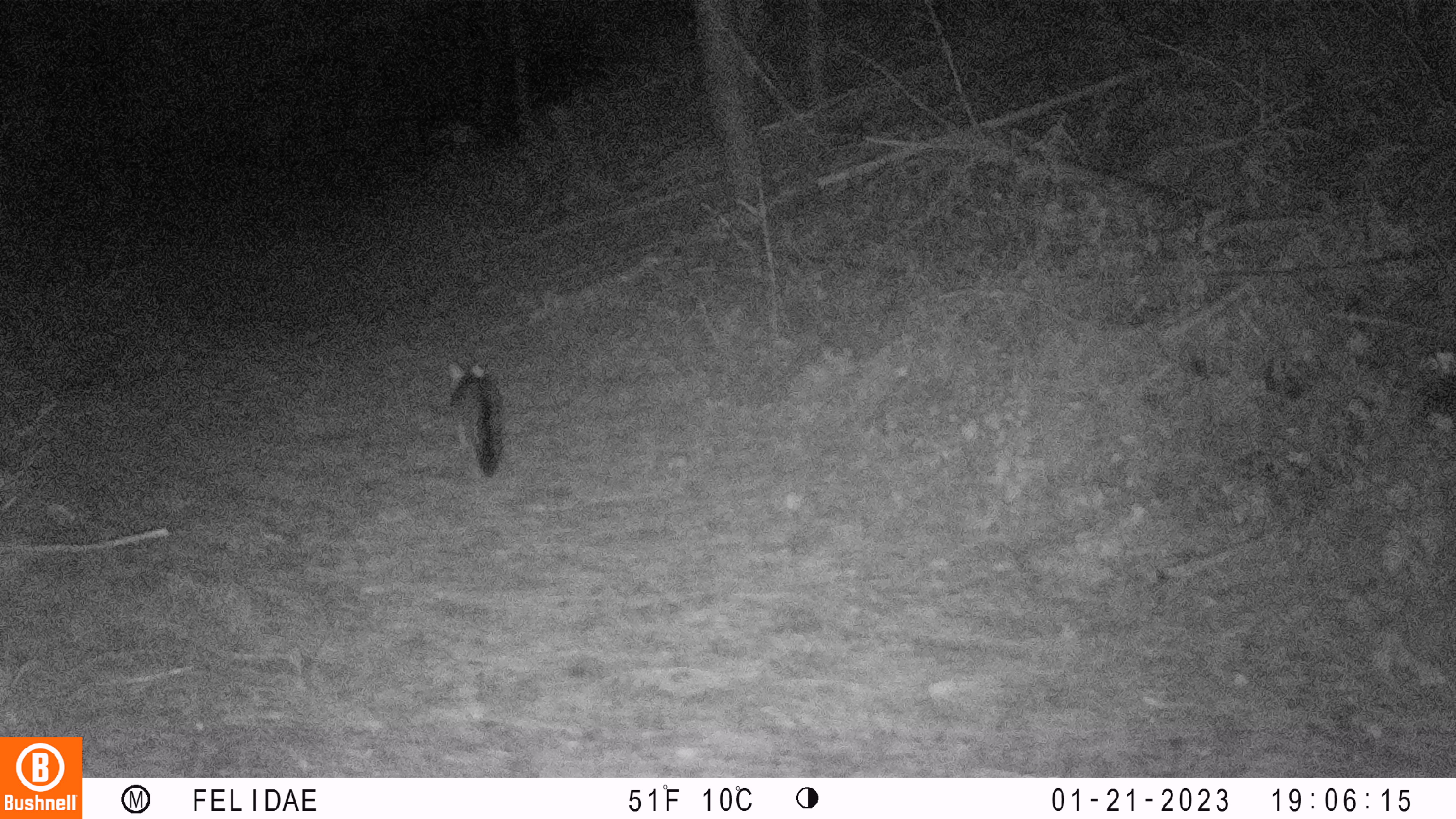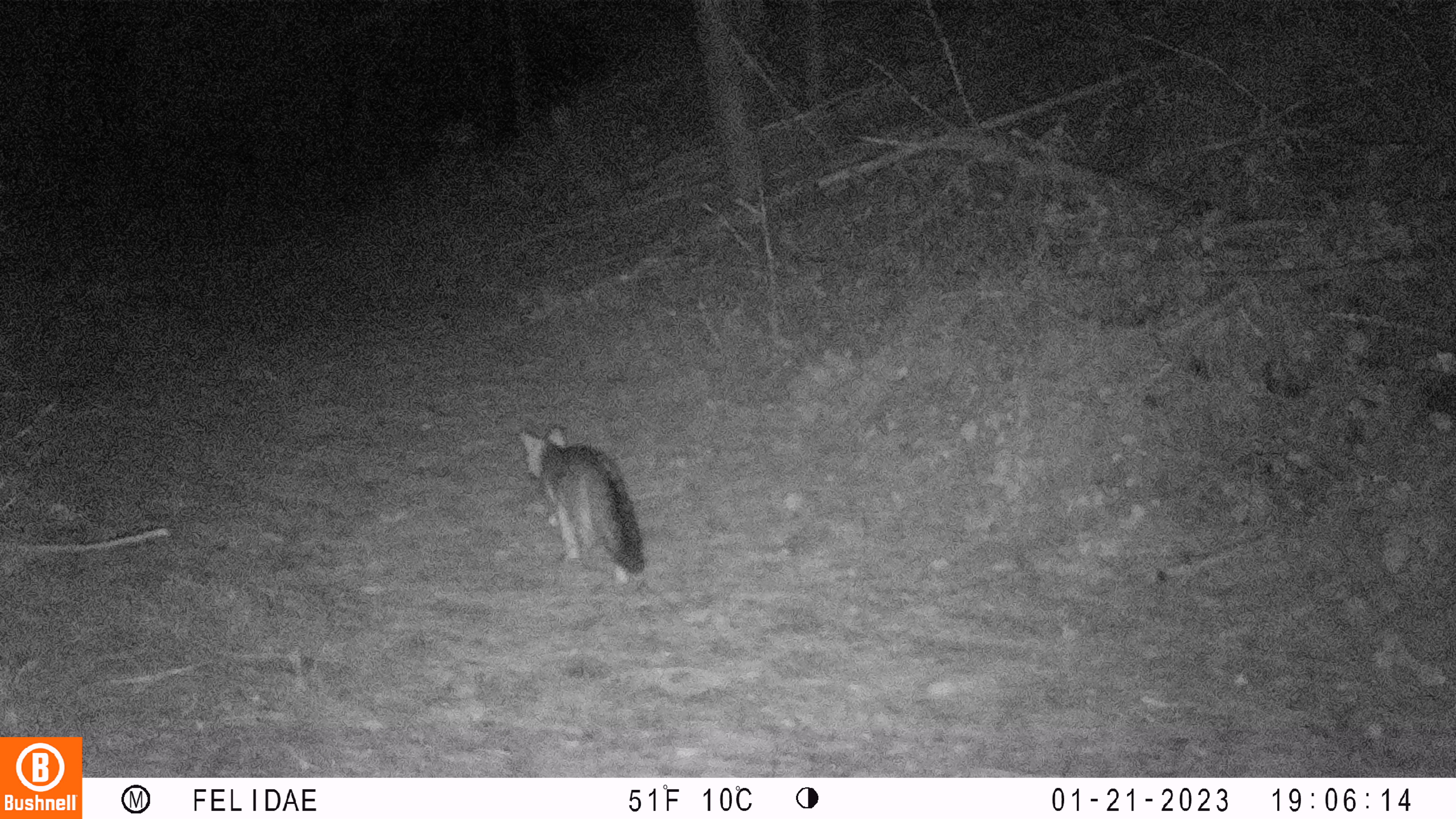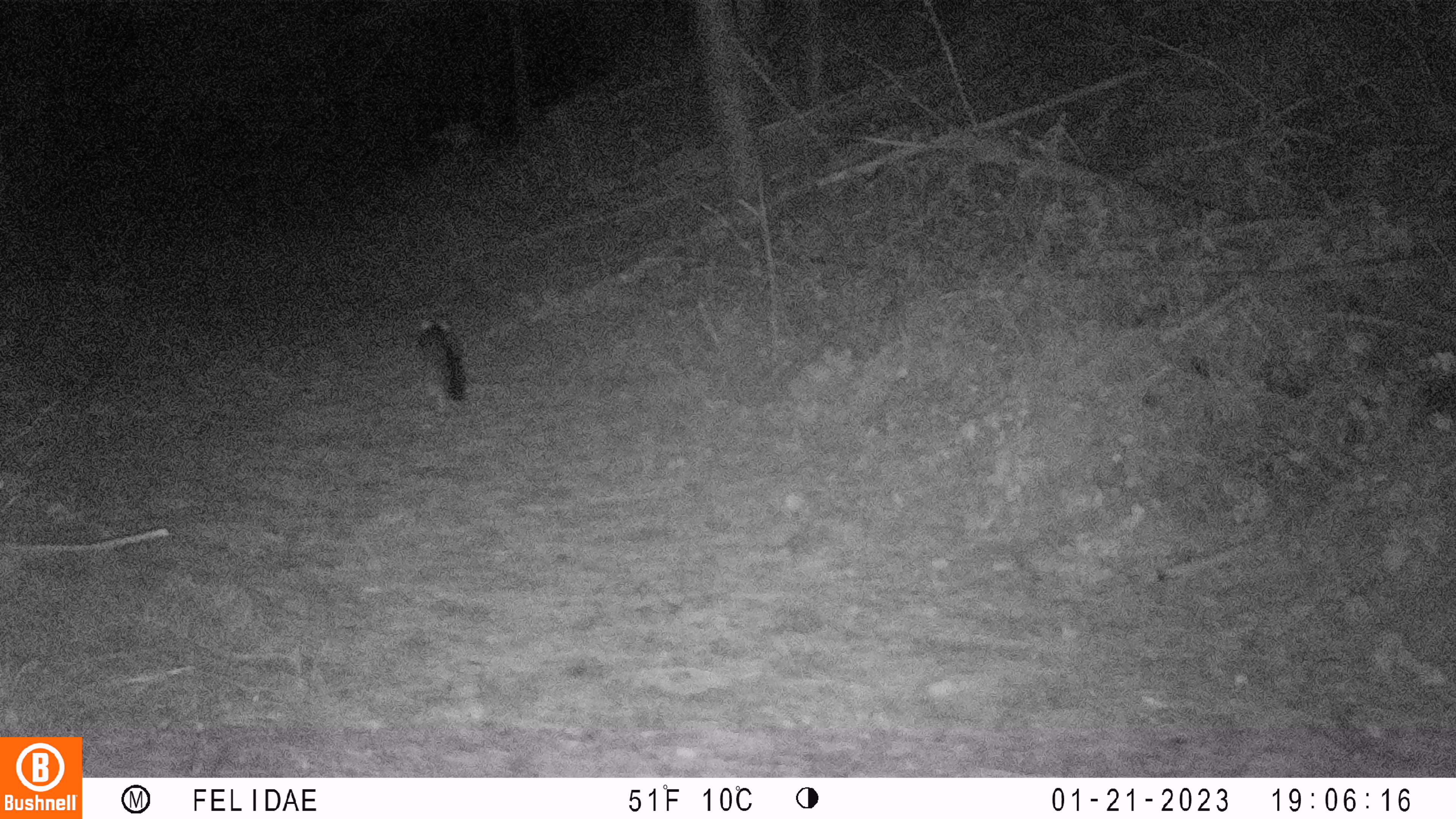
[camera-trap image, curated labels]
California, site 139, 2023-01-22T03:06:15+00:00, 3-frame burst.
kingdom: Animalia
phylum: Chordata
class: Mammalia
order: Carnivora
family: Canidae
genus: Urocyon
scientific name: Urocyon cinereoargenteus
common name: gray fox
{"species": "gray fox (Urocyon cinereoargenteus)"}